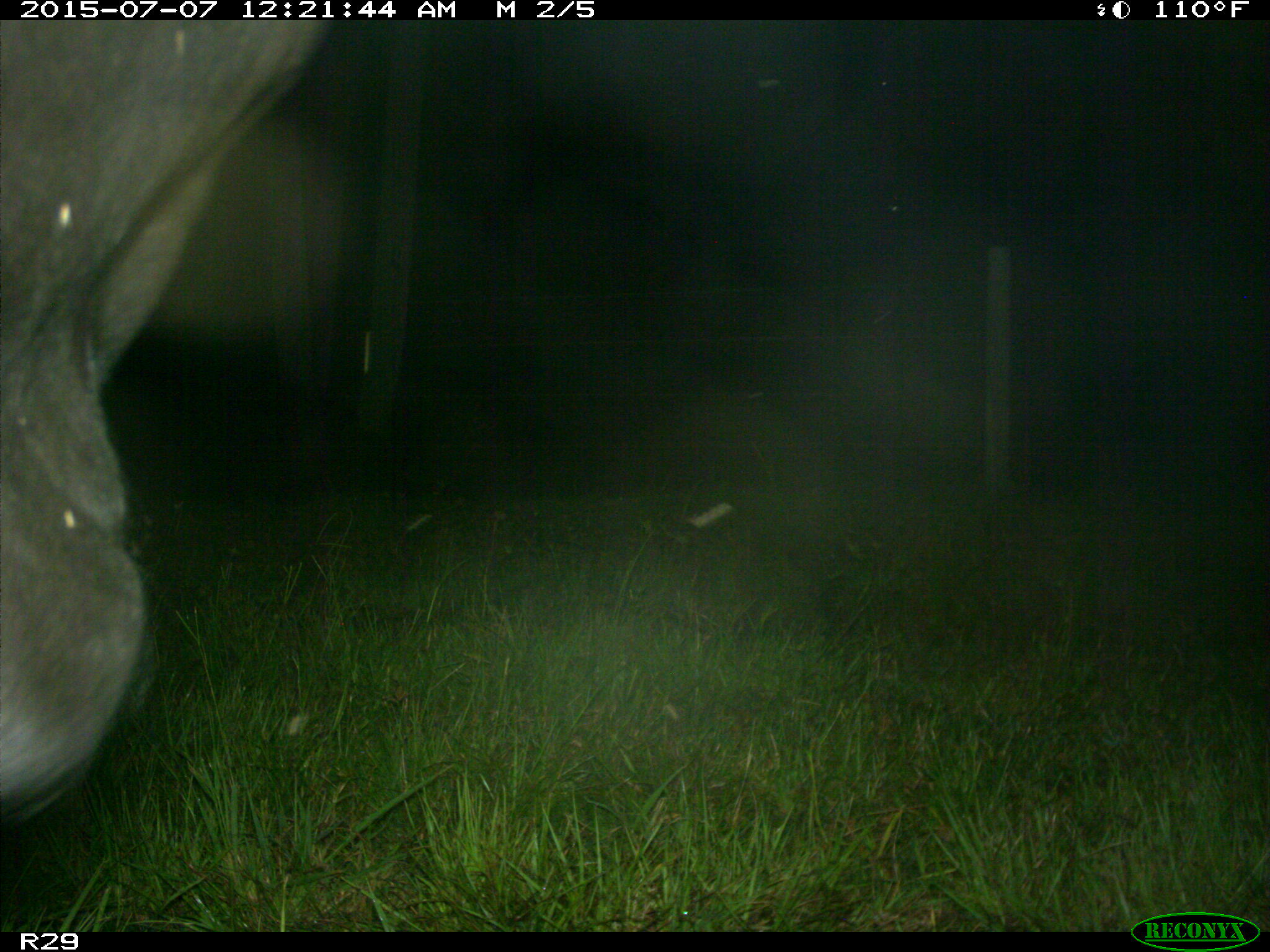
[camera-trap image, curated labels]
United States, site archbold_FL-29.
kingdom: Animalia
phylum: Chordata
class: Mammalia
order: Artiodactyla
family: Bovidae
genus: Bos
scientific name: Bos taurus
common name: domestic cow